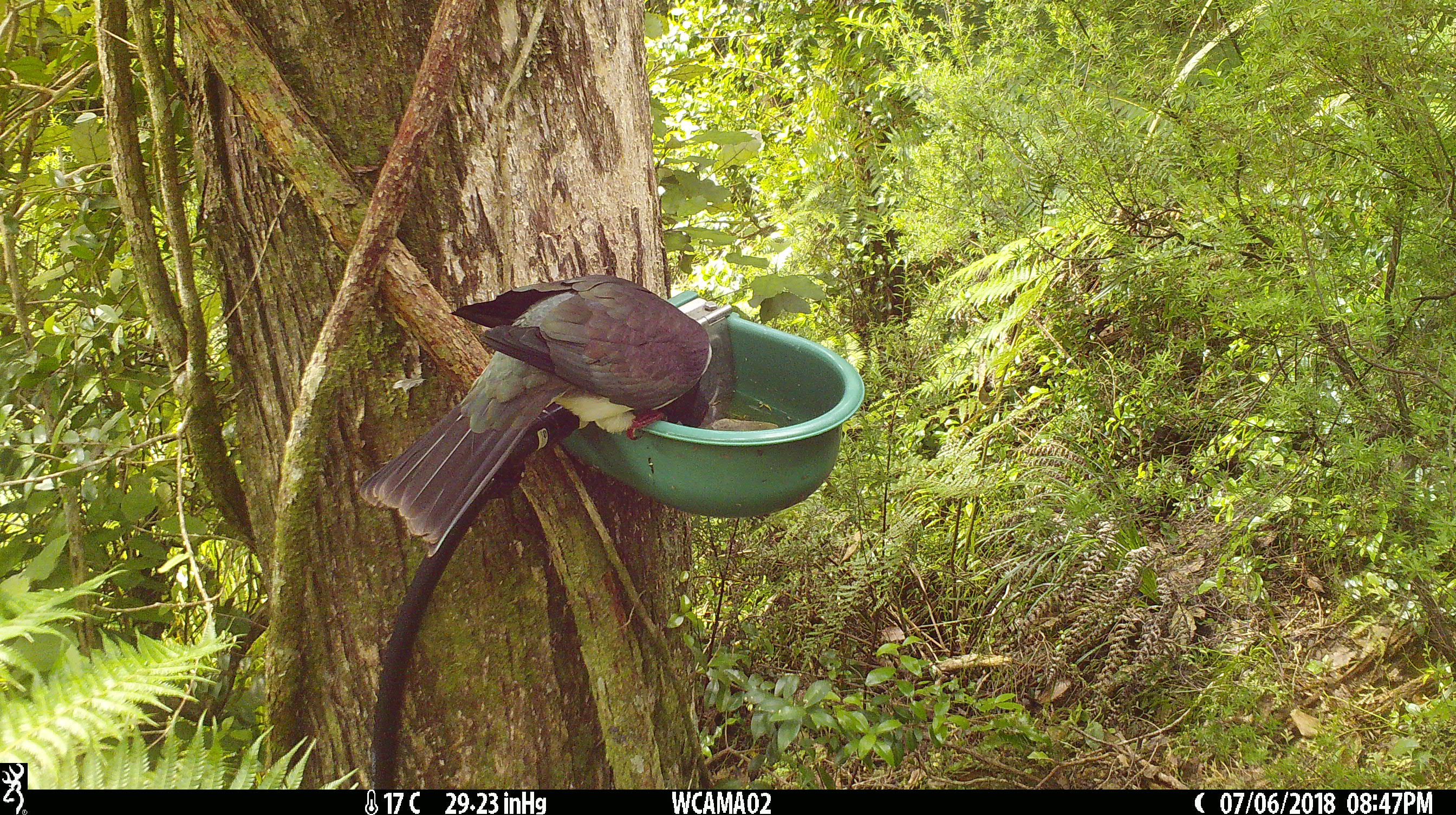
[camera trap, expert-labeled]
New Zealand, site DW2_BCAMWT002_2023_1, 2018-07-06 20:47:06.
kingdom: Animalia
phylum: Chordata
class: Aves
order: Columbiformes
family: Columbidae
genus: Hemiphaga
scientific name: Hemiphaga novaeseelandiae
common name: new zealand pigeon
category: kereru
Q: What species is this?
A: Kereru (new zealand pigeon) (Hemiphaga novaeseelandiae).